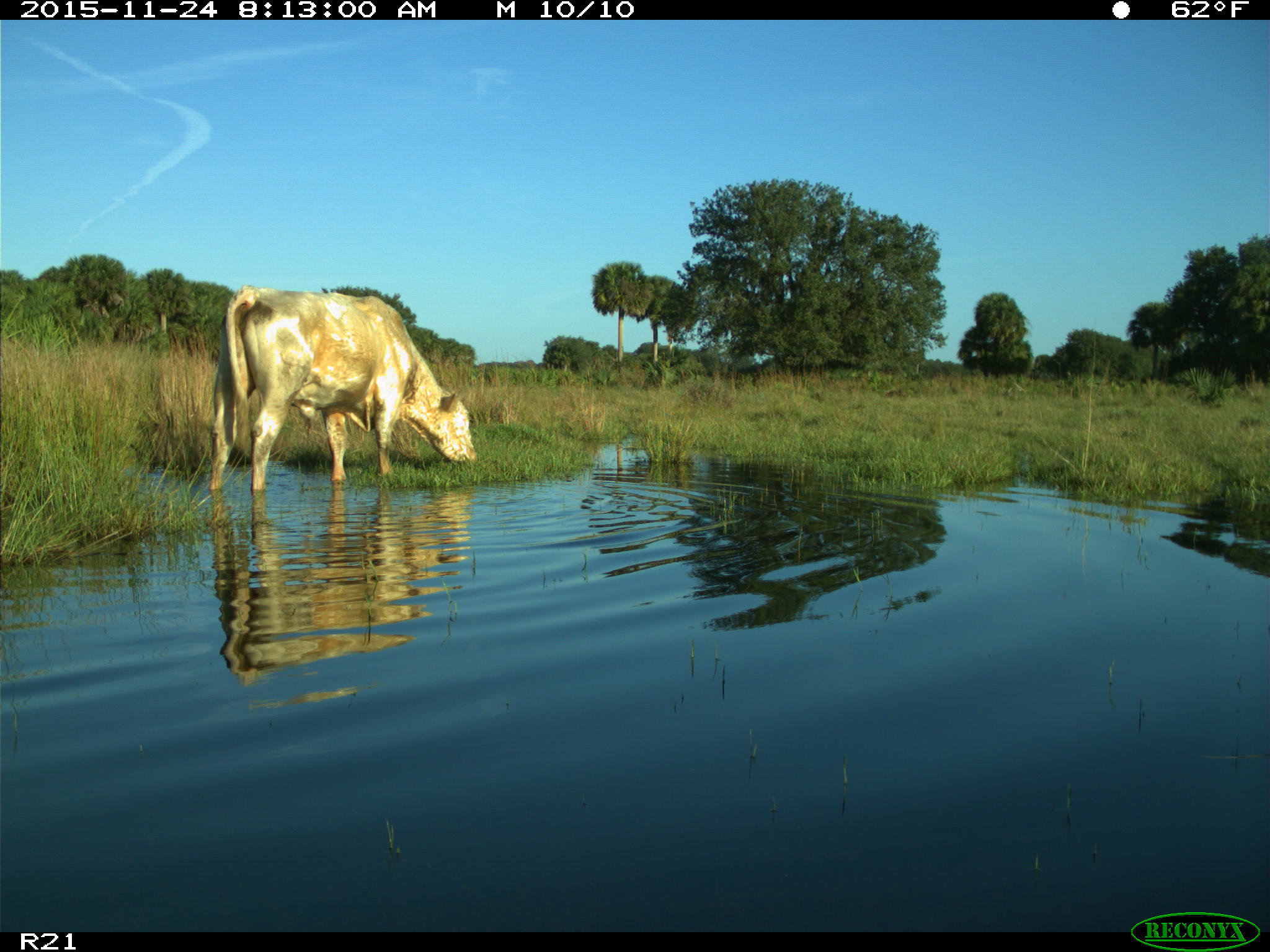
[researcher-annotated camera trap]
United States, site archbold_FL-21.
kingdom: Animalia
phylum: Chordata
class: Mammalia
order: Artiodactyla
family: Bovidae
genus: Bos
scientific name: Bos taurus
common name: domestic cow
Bos taurus (domestic cow).